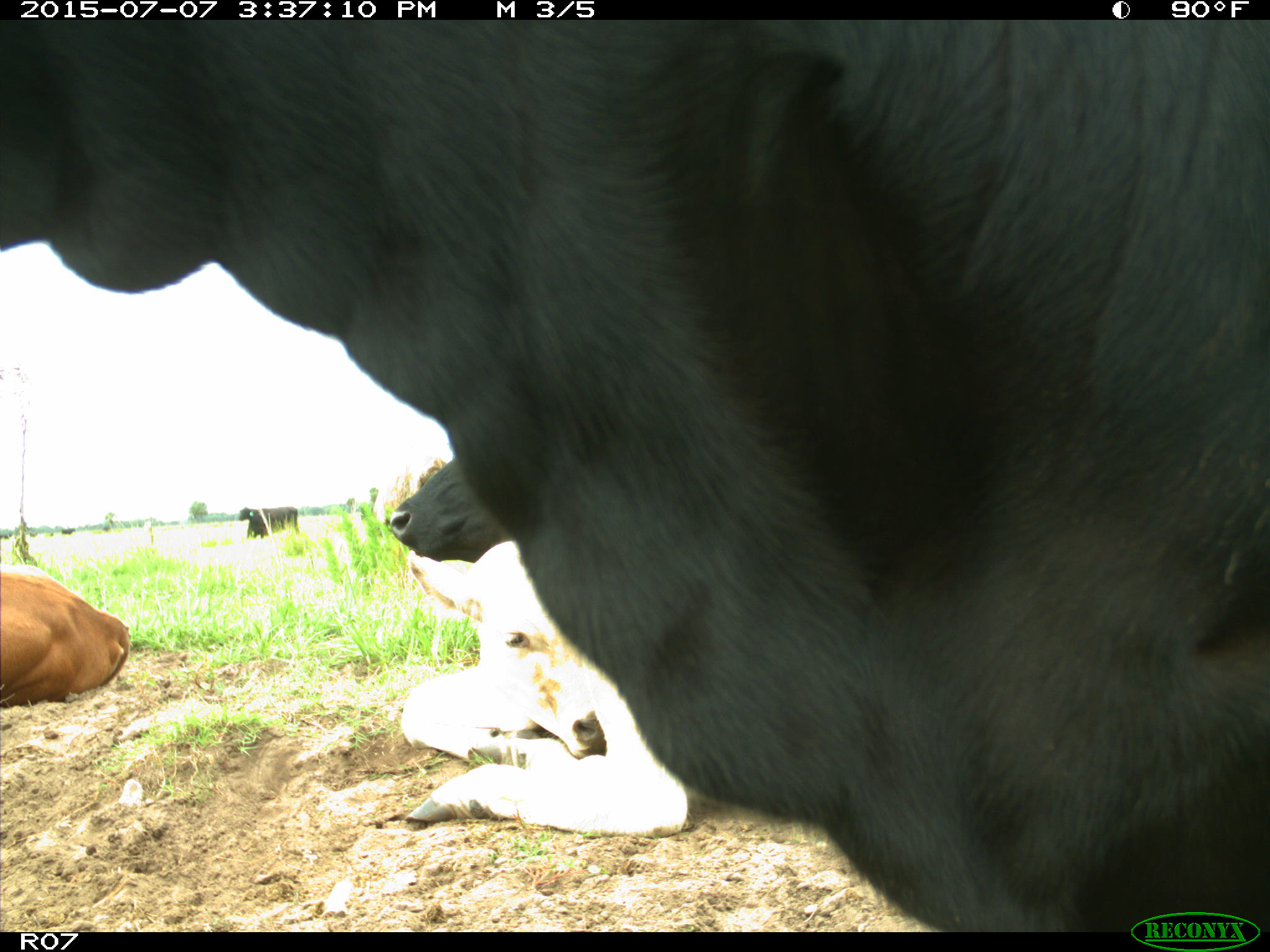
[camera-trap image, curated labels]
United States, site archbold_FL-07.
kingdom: Animalia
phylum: Chordata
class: Mammalia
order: Artiodactyla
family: Bovidae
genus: Bos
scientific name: Bos taurus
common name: domestic cow